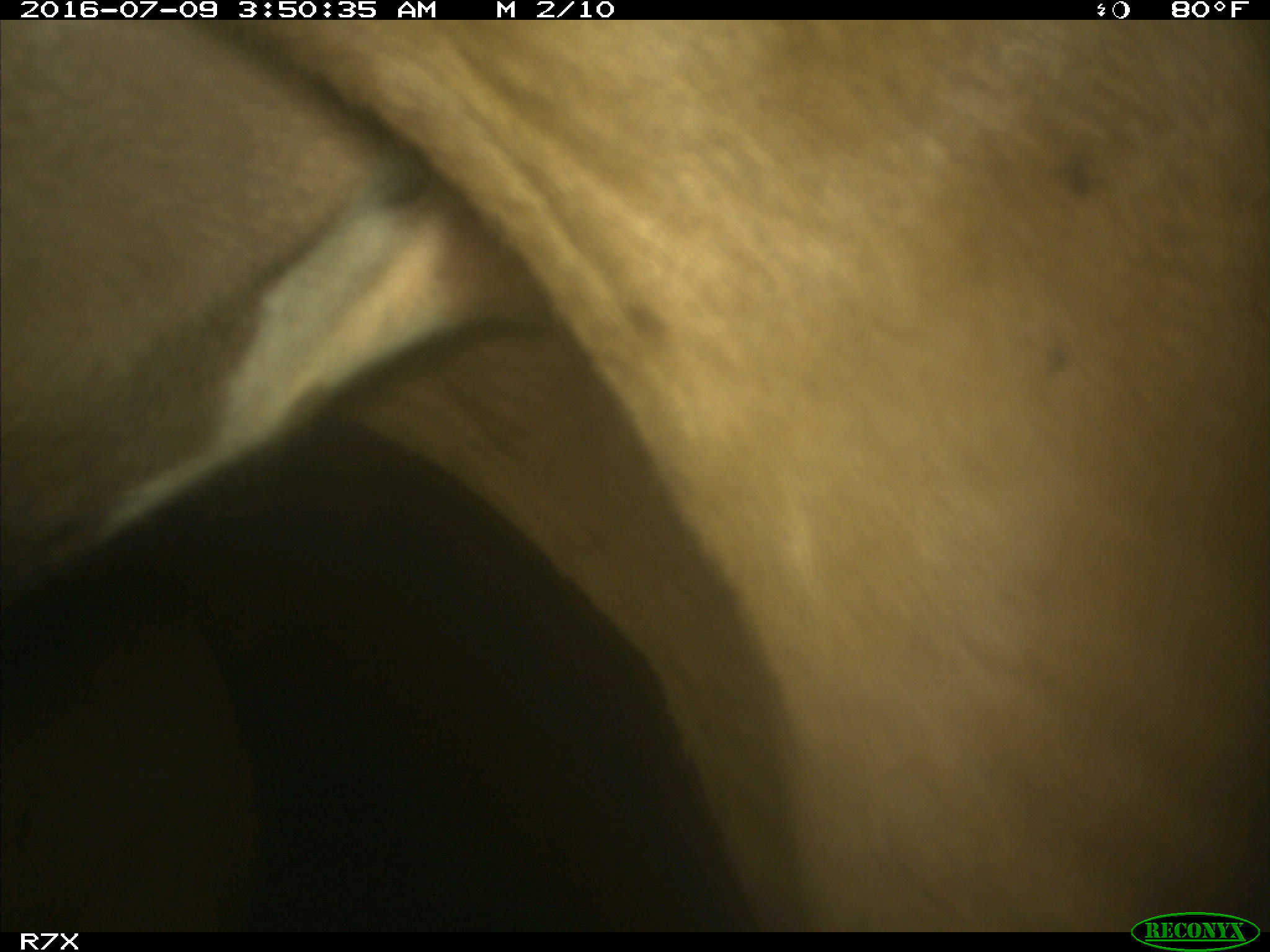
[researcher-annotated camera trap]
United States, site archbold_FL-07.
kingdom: Animalia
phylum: Chordata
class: Mammalia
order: Artiodactyla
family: Bovidae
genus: Bos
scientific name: Bos taurus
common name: domestic cow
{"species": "Bos taurus (domestic cow)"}